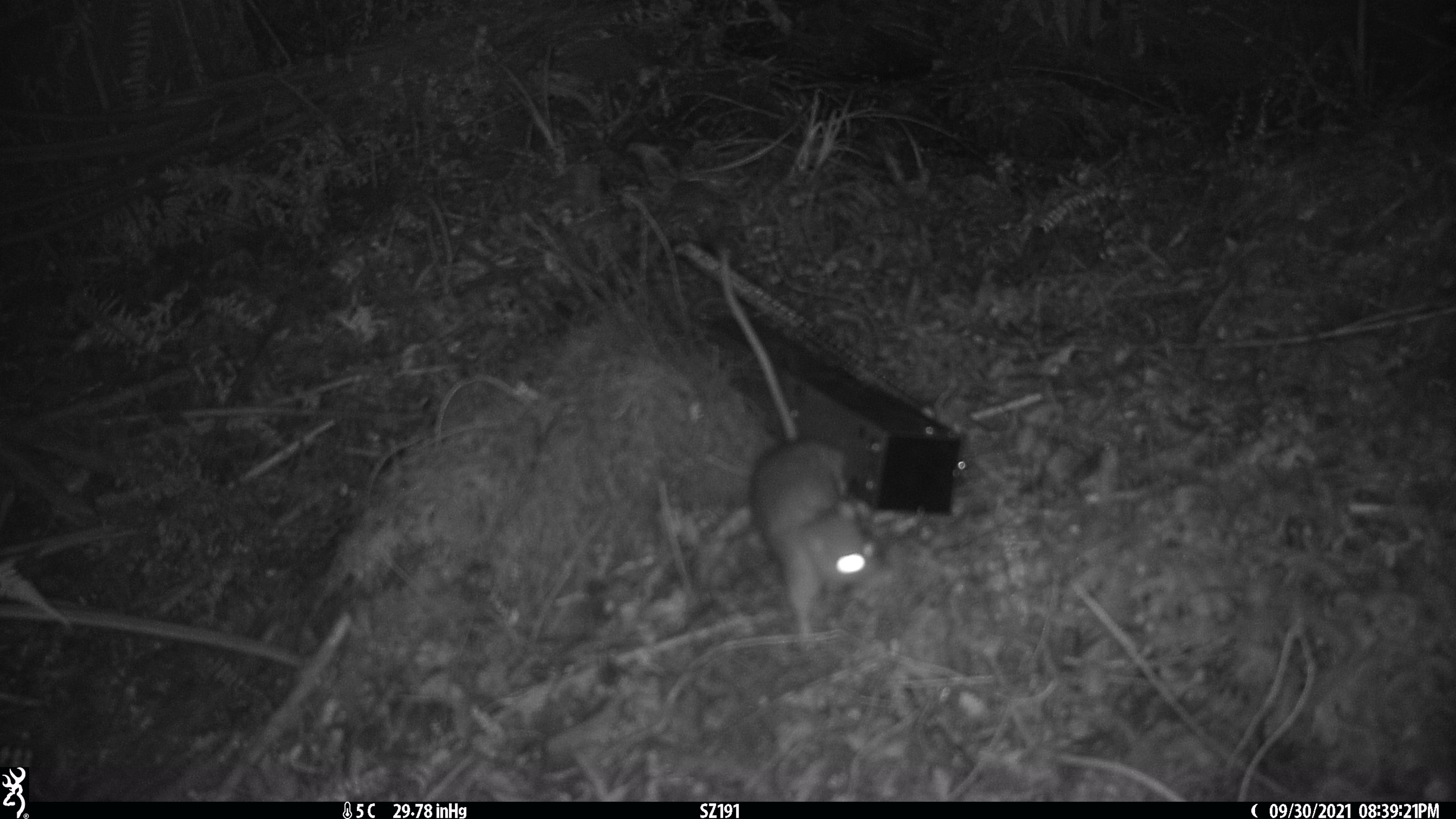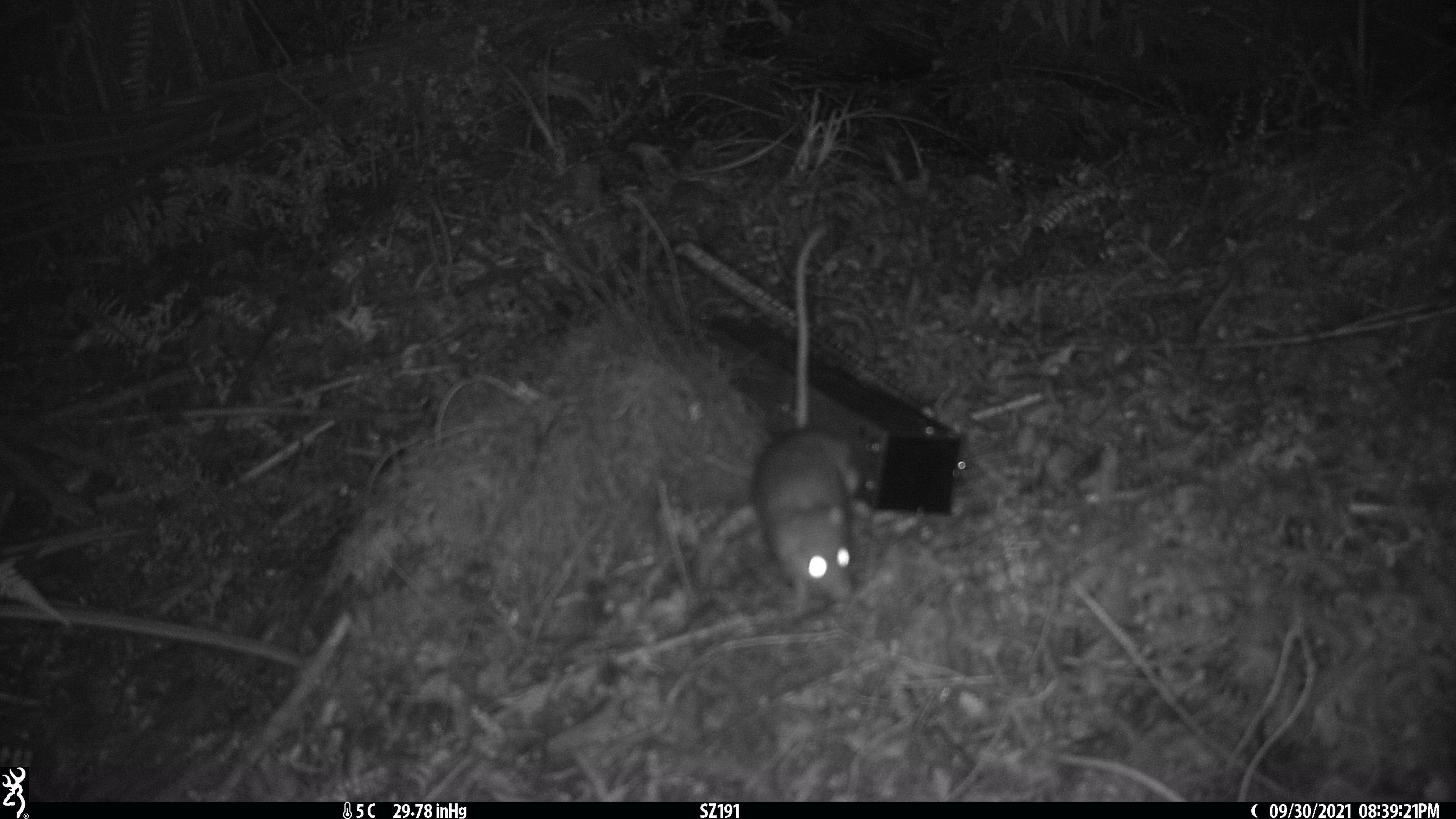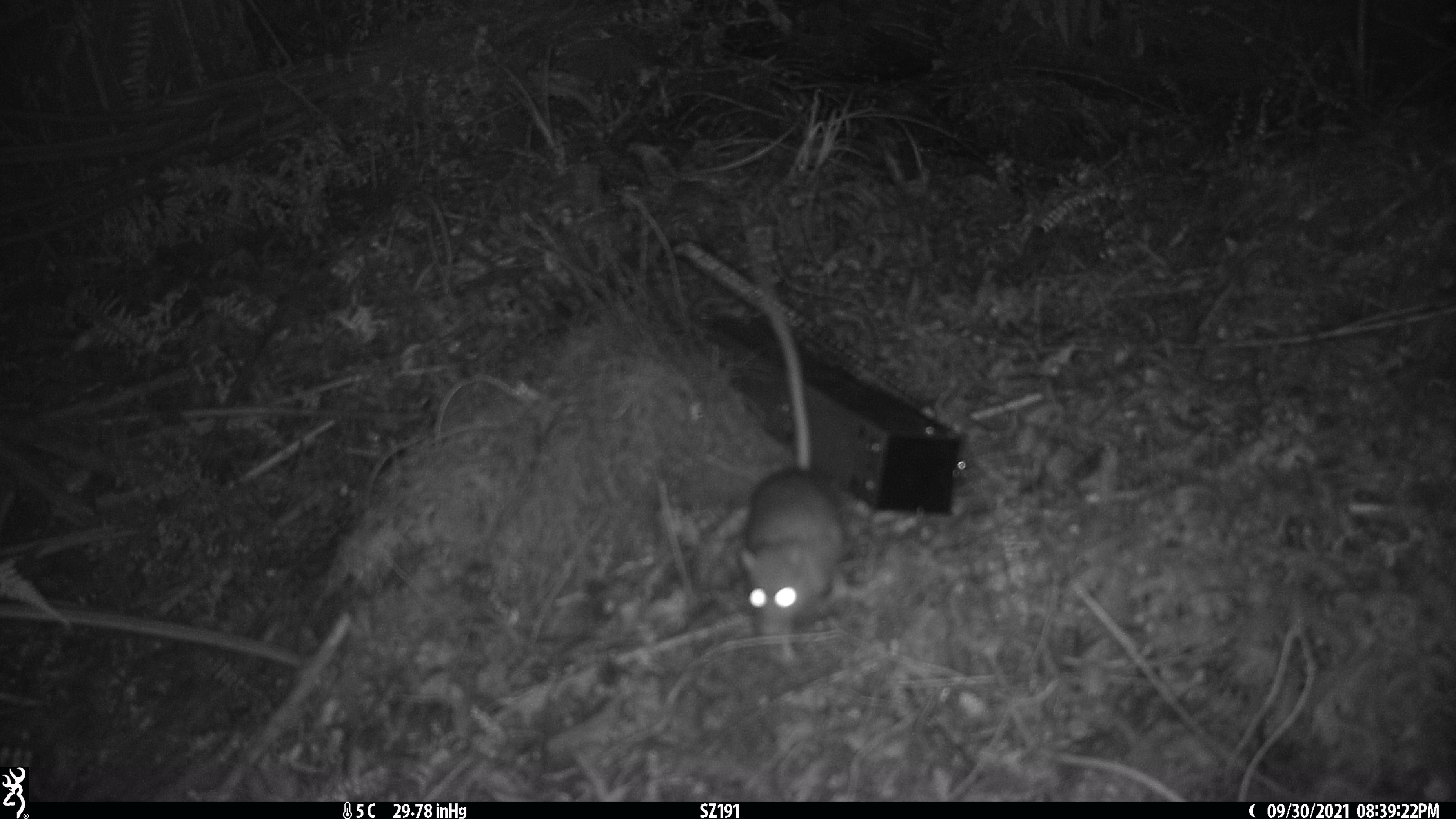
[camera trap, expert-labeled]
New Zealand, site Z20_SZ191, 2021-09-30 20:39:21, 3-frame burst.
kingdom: Animalia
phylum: Chordata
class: Mammalia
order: Rodentia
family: Muridae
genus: Rattus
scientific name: Rattus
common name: rat